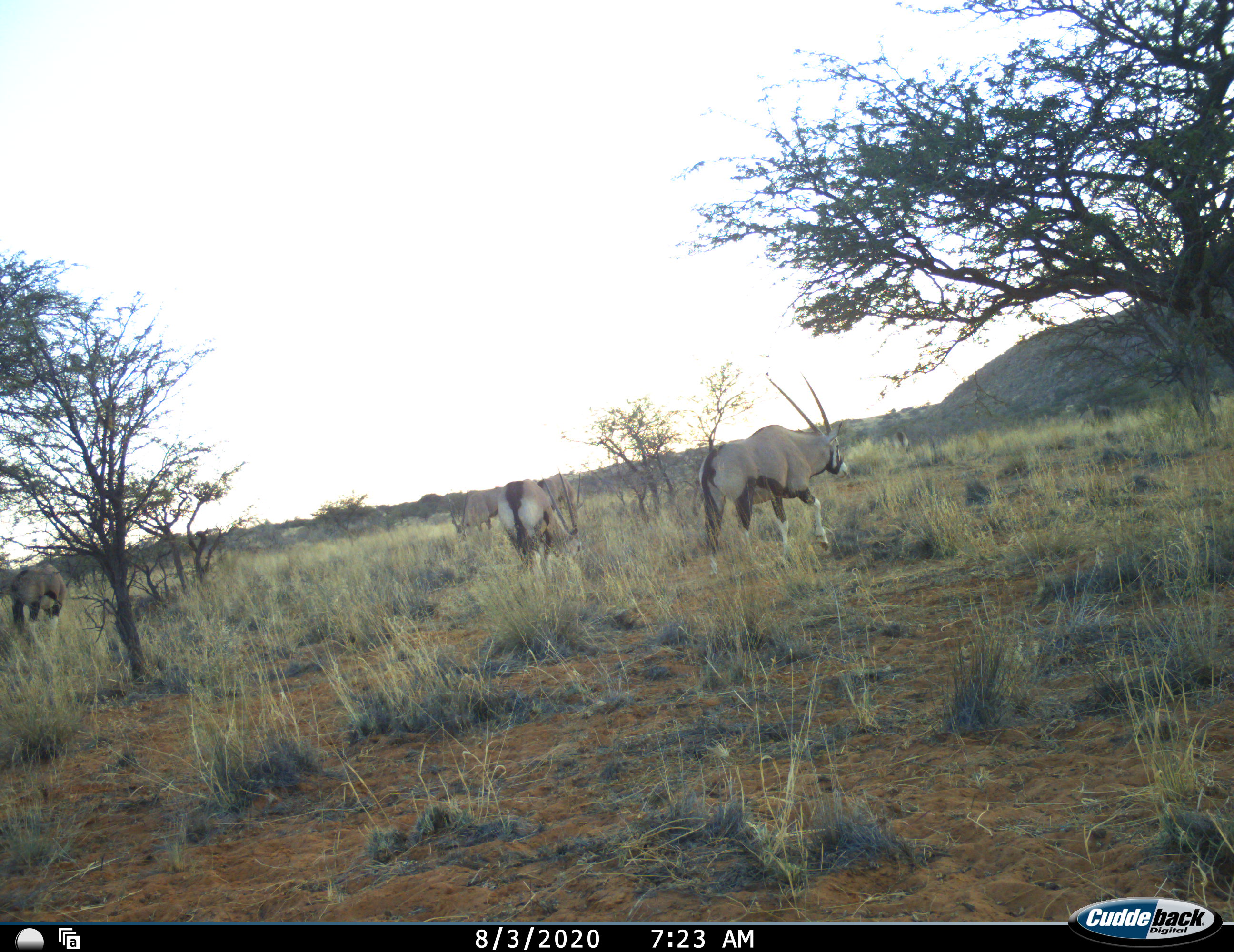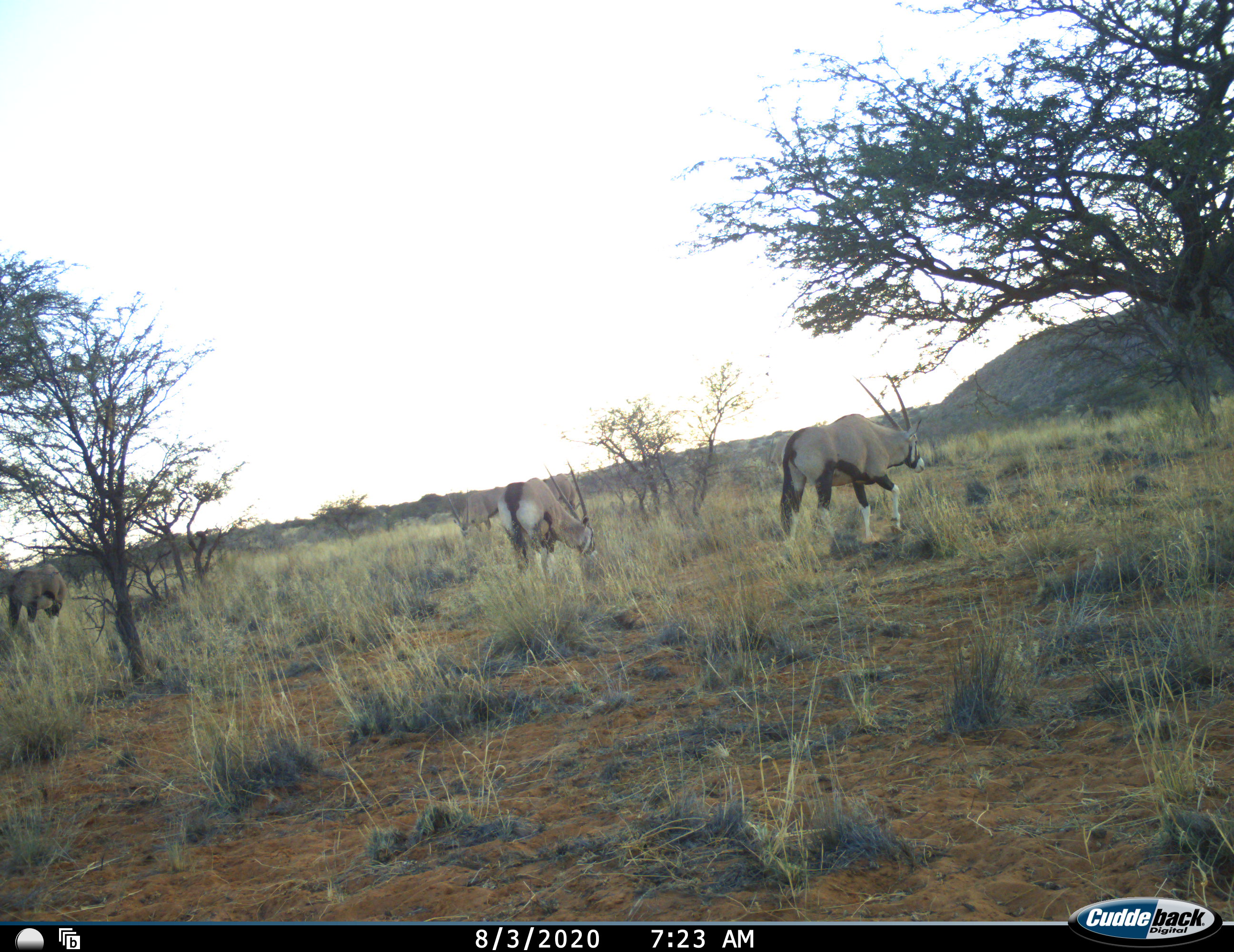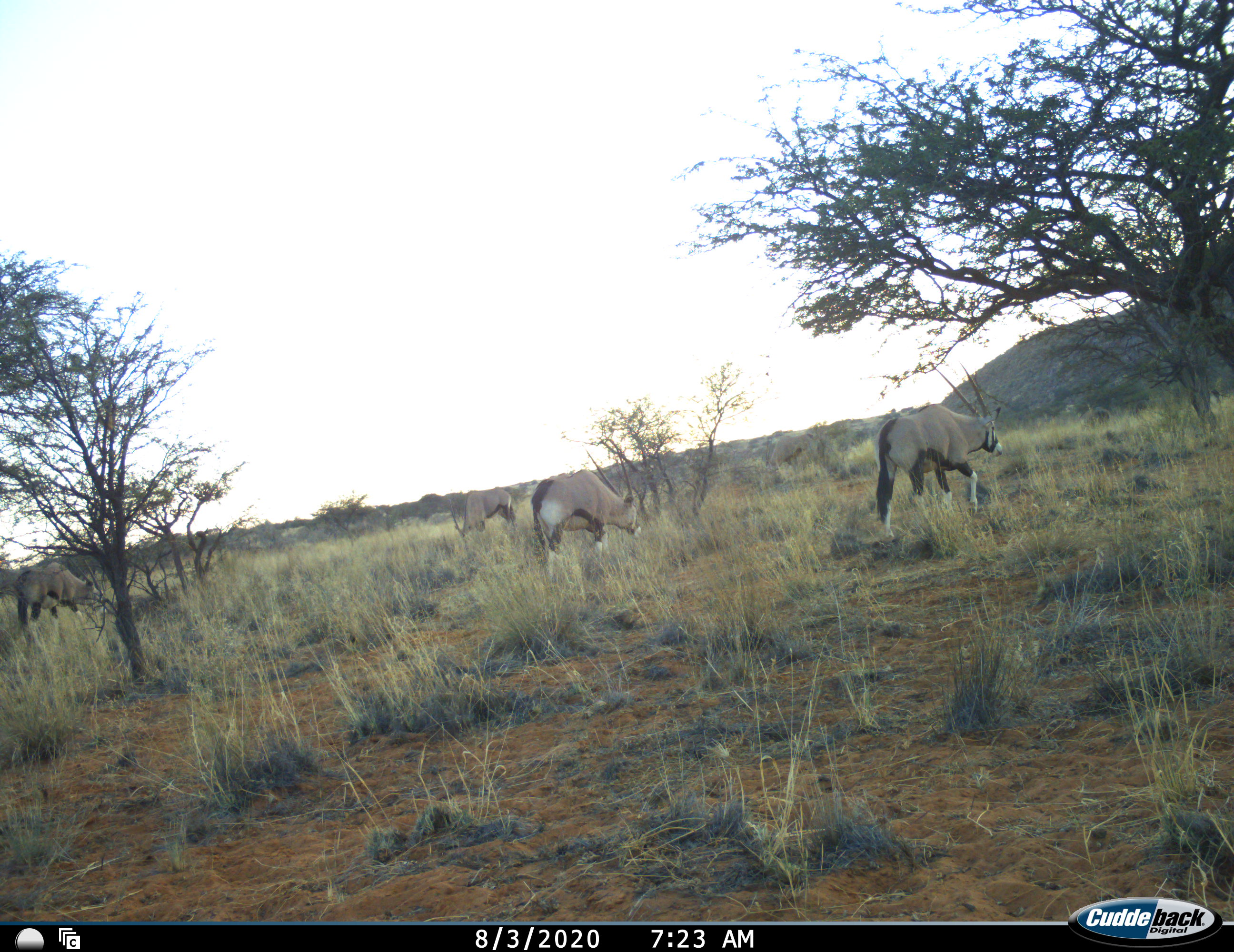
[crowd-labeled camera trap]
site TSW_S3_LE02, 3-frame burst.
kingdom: Animalia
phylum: Chordata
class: Mammalia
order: Artiodactyla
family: Bovidae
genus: Oryx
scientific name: Oryx gazella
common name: gemsbok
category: oryx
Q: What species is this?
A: Oryx (gemsbok) (Oryx gazella).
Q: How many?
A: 4.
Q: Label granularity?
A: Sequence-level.